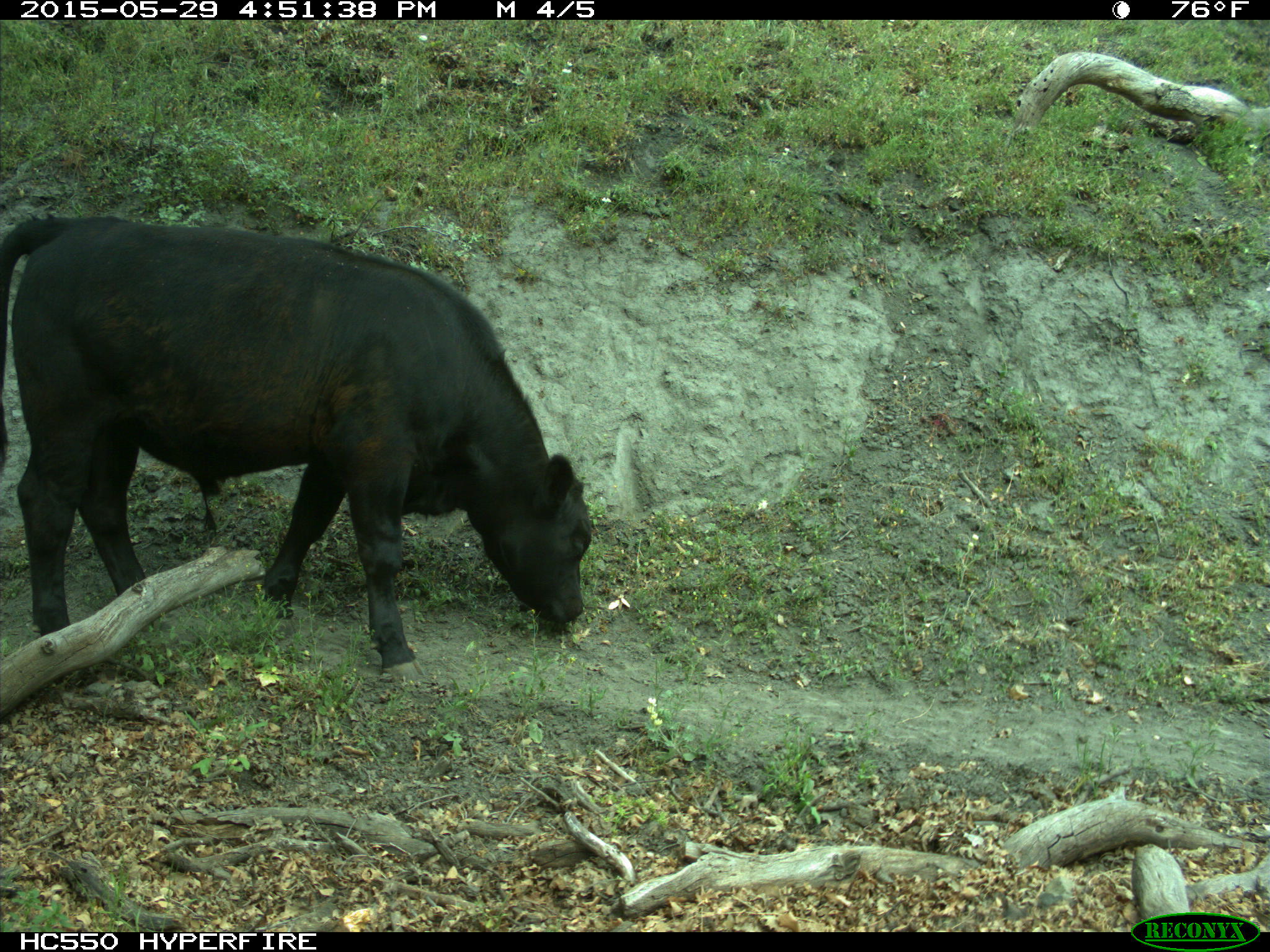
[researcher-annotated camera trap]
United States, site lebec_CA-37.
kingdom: Animalia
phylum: Chordata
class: Mammalia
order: Artiodactyla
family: Bovidae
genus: Bos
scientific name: Bos taurus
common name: domestic cow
Bos taurus (domestic cow).